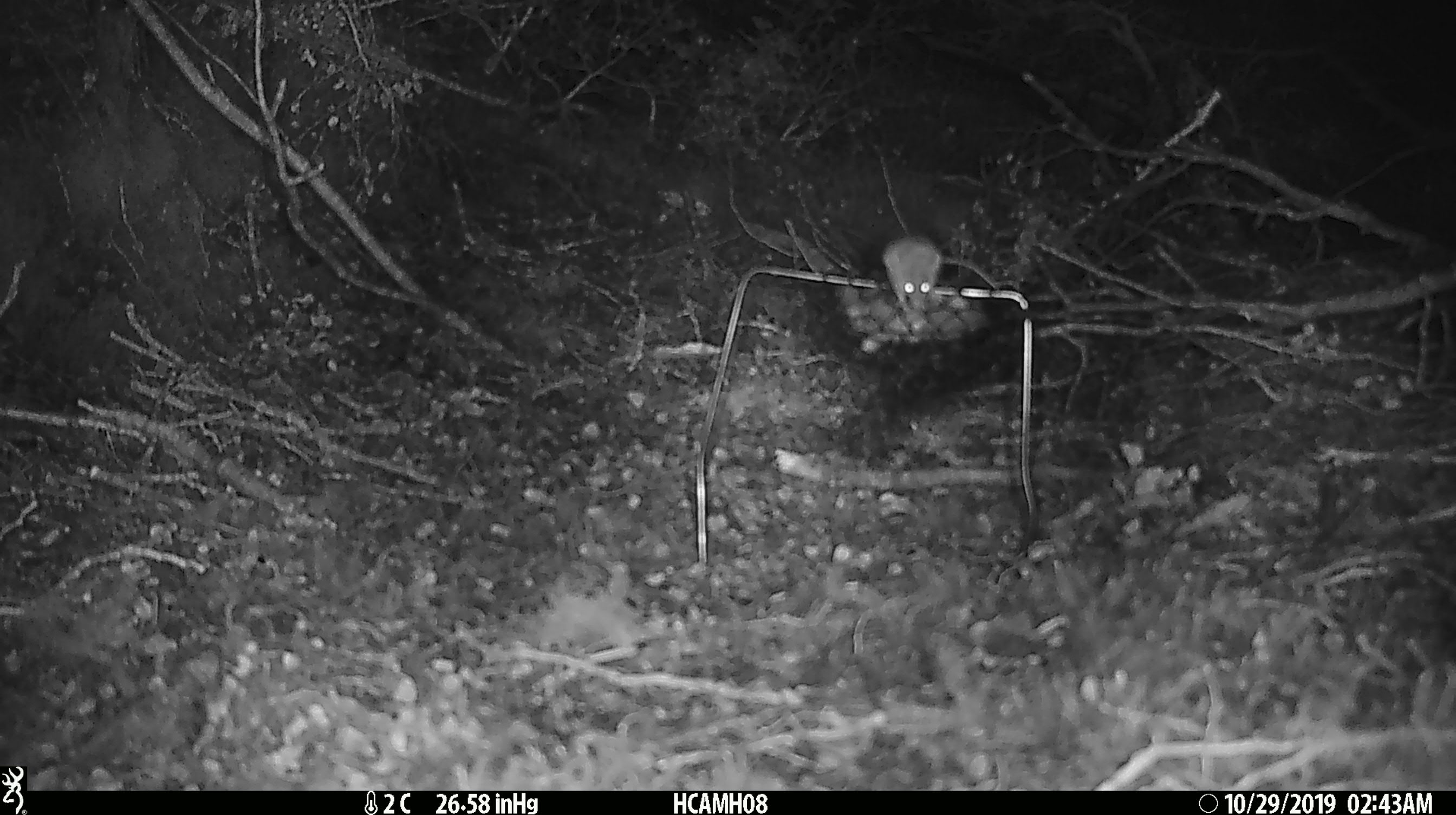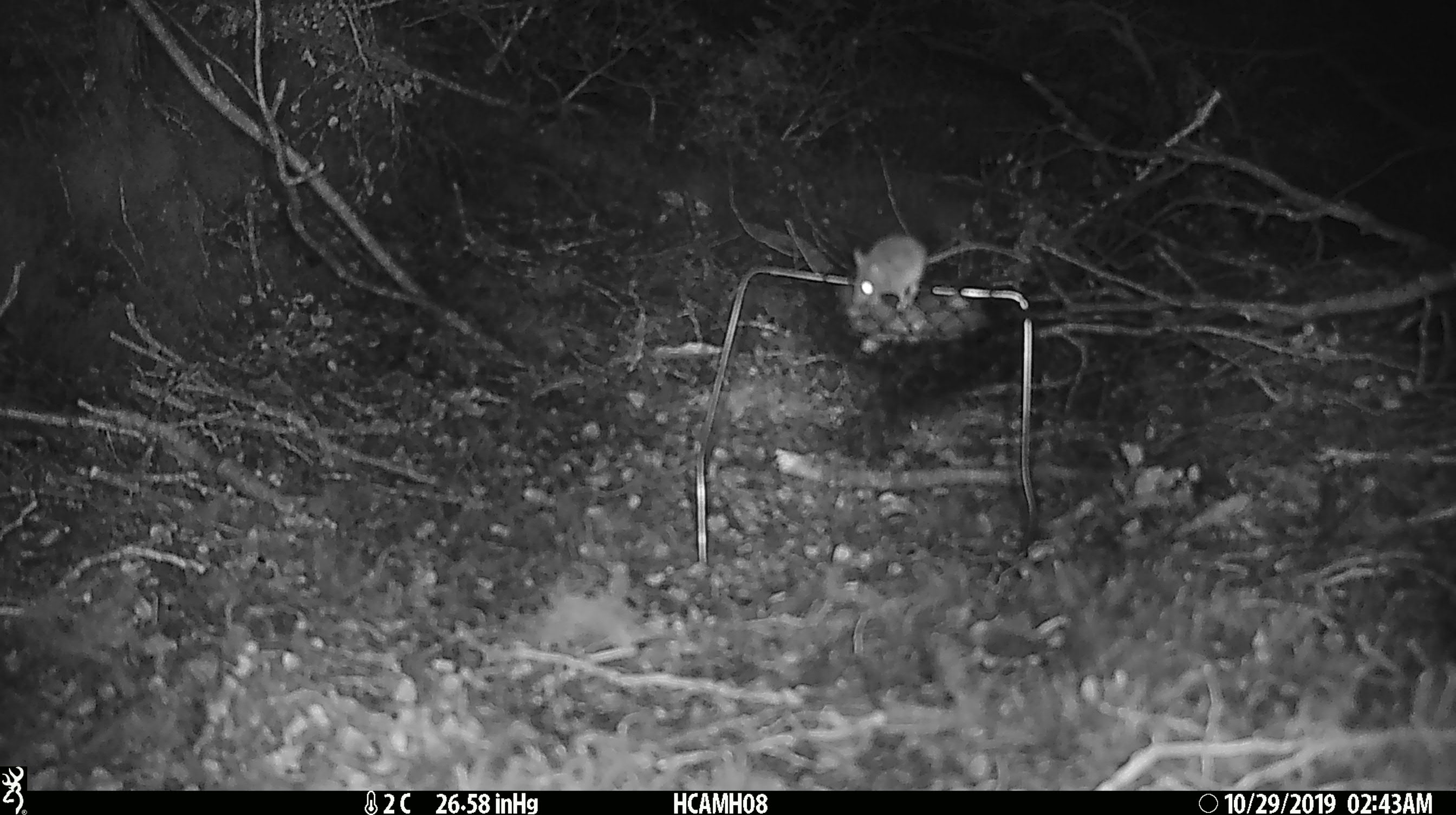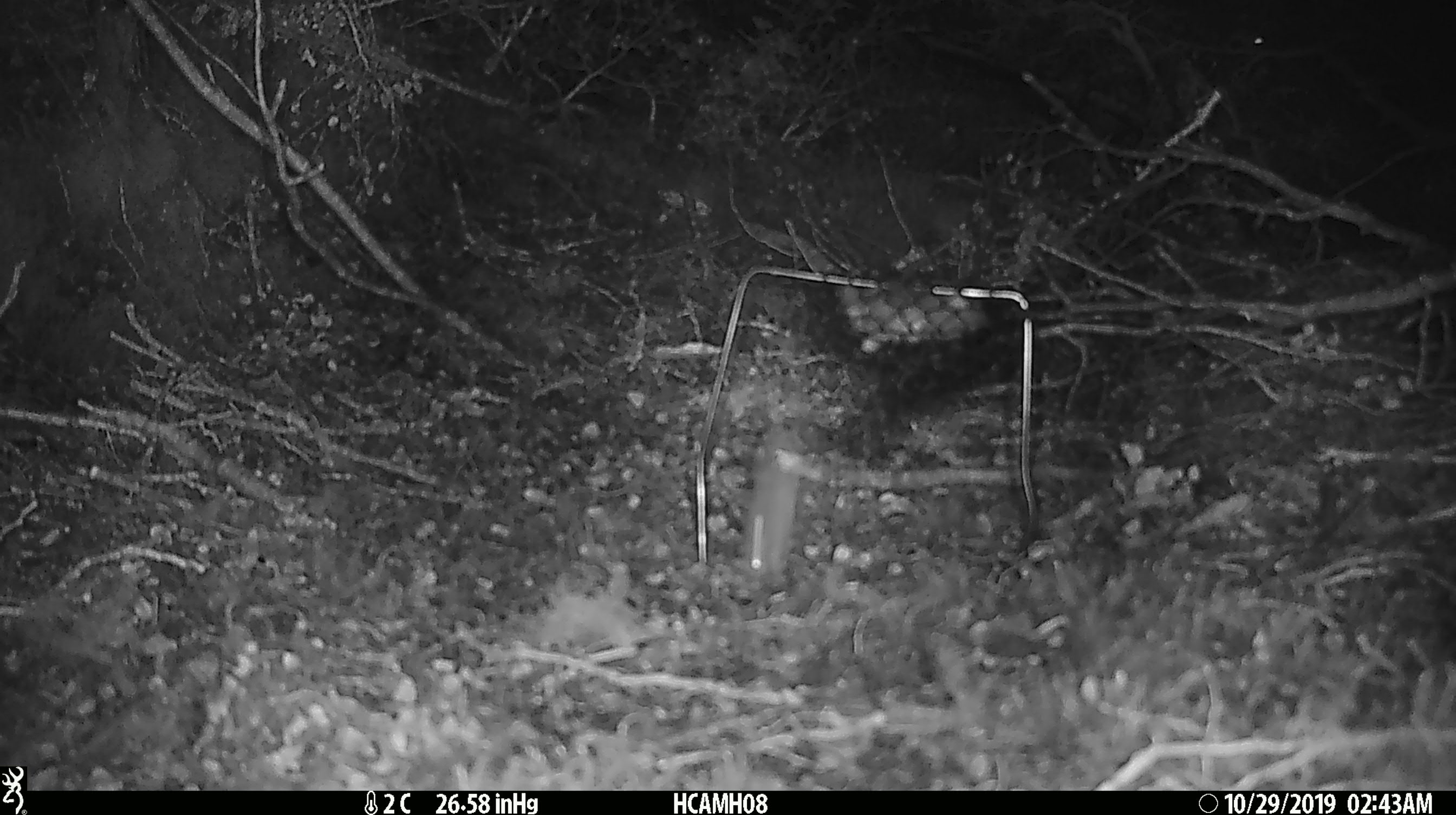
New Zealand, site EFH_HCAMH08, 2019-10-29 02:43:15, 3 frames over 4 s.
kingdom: Animalia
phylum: Chordata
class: Mammalia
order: Rodentia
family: Muridae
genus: Mus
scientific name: Mus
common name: mouse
Mouse (Mus).